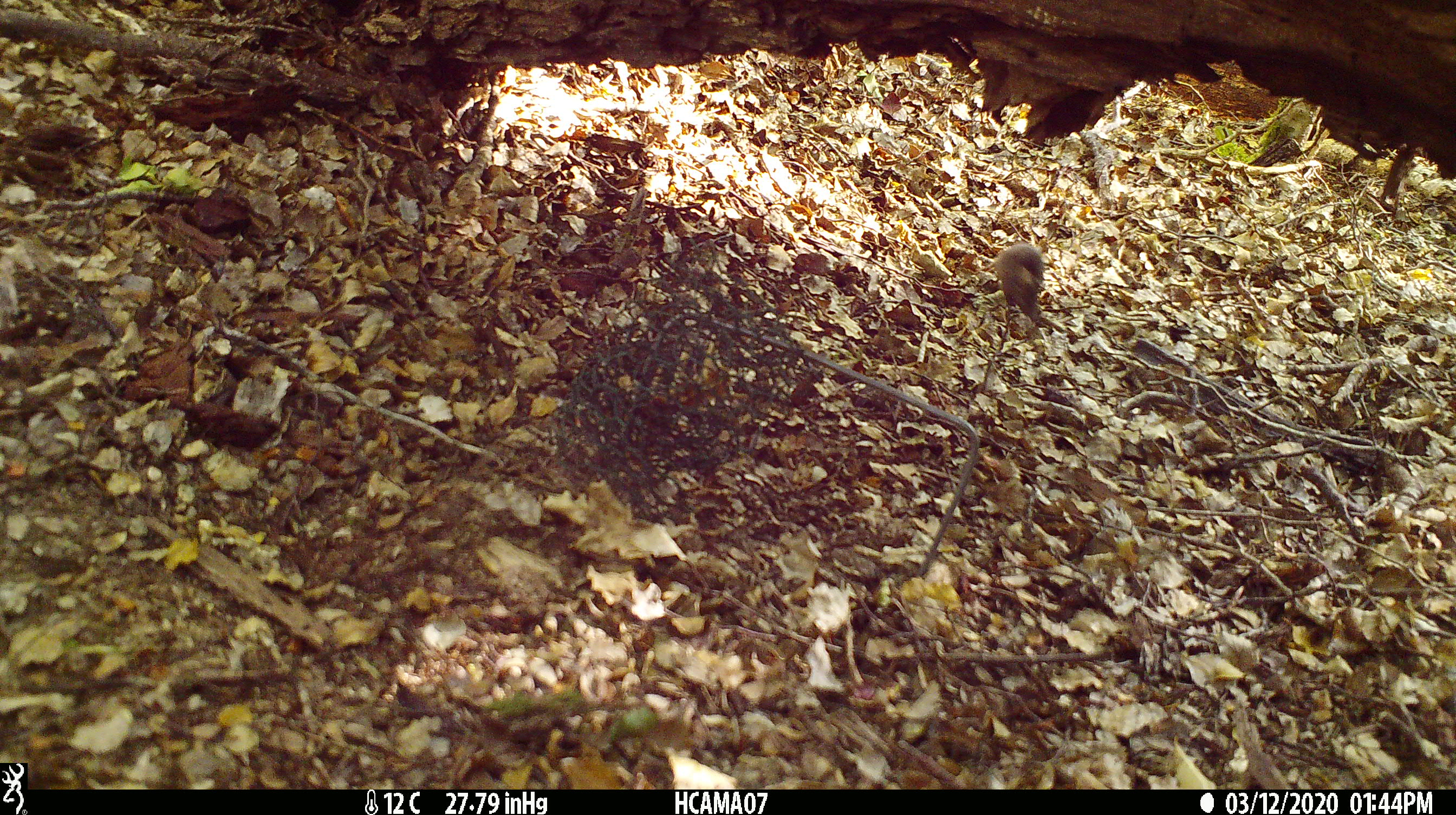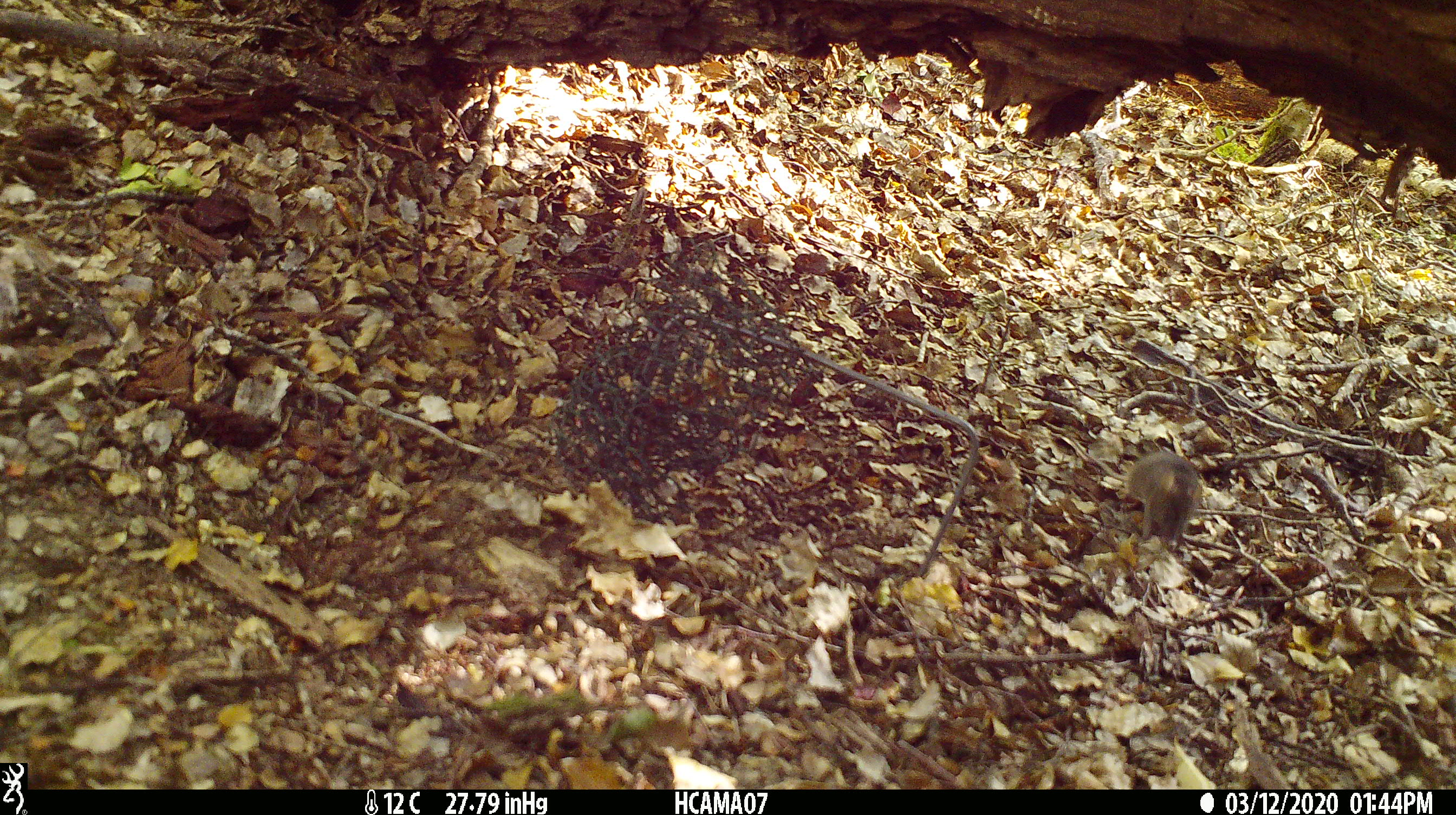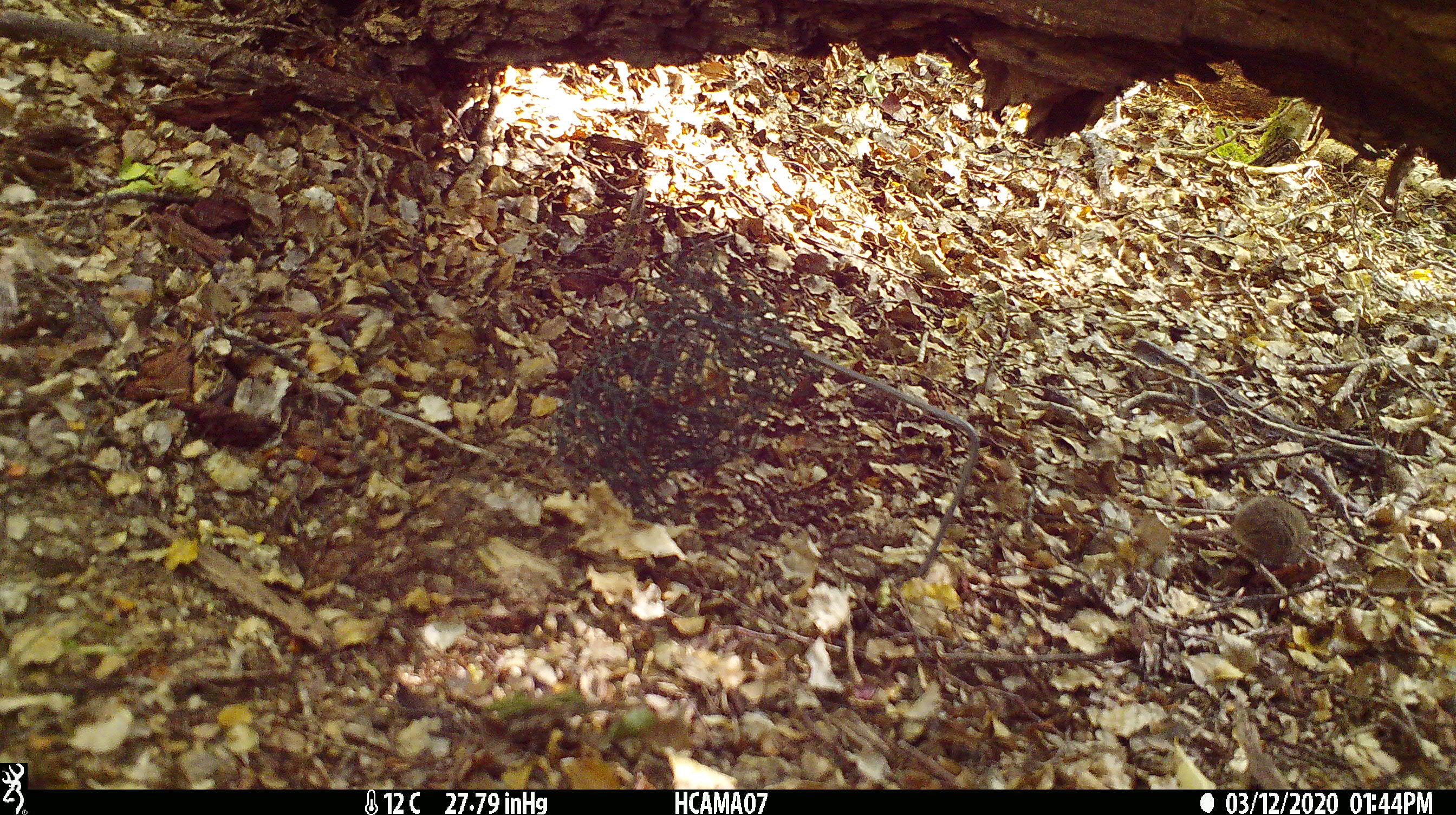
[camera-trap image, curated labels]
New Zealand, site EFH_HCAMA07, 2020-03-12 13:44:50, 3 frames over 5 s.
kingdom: Animalia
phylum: Chordata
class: Mammalia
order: Rodentia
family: Muridae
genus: Mus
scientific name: Mus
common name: mouse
Mouse (Mus).